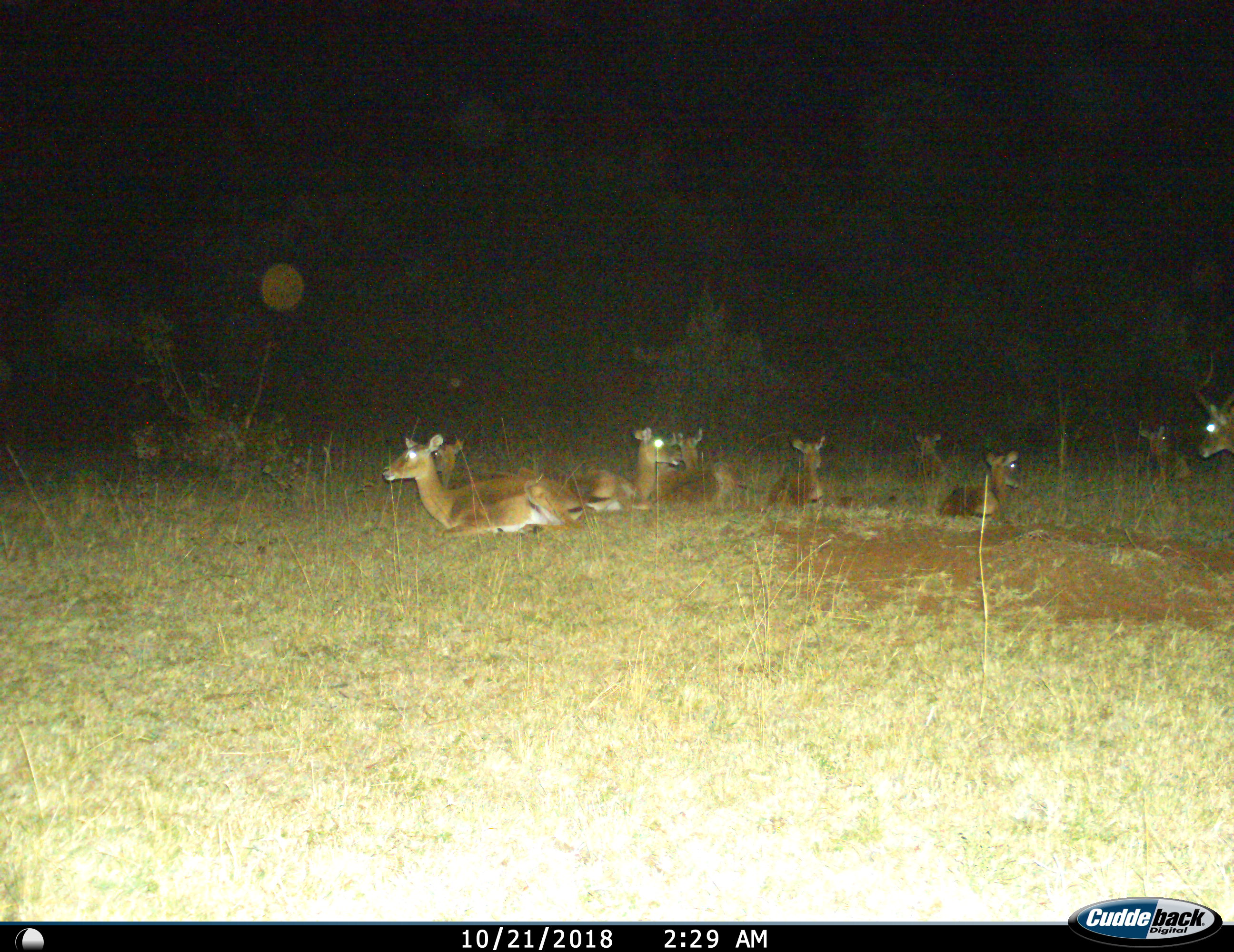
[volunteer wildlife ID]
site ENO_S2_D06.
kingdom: Animalia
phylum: Chordata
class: Mammalia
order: Artiodactyla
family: Bovidae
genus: Aepyceros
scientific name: Aepyceros melampus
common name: impala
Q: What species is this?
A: Impala (Aepyceros melampus).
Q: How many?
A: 9.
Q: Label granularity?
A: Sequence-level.